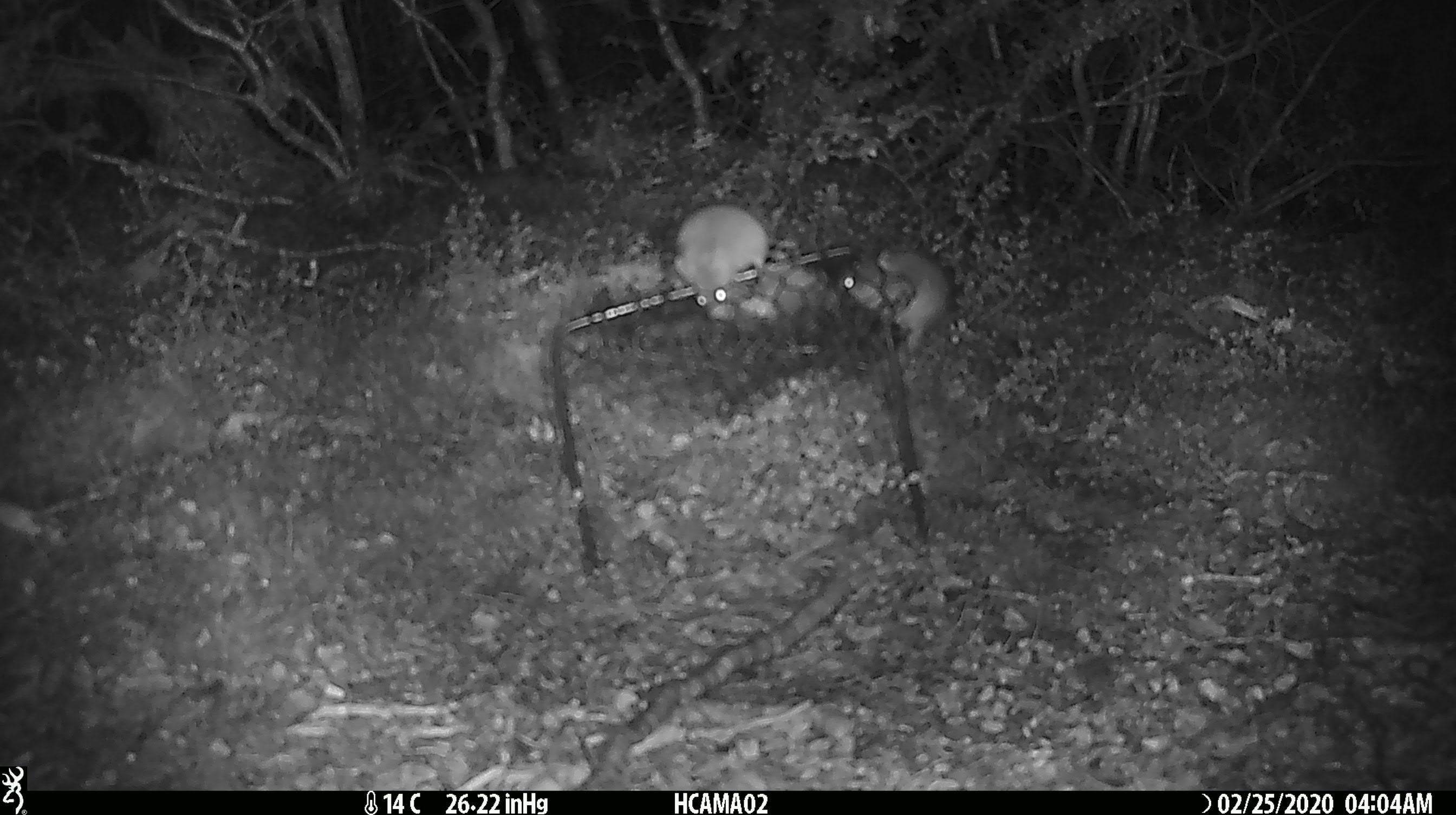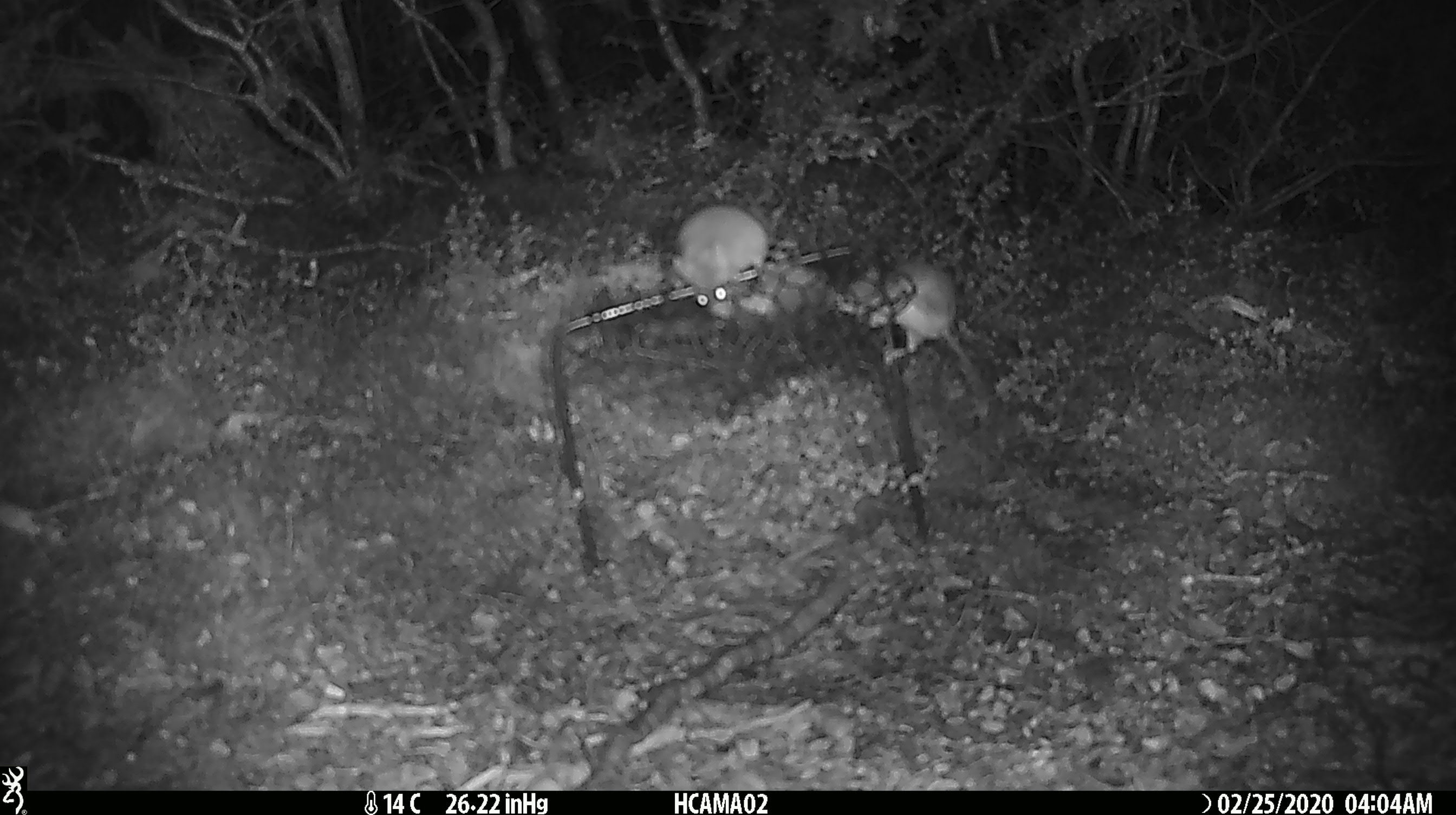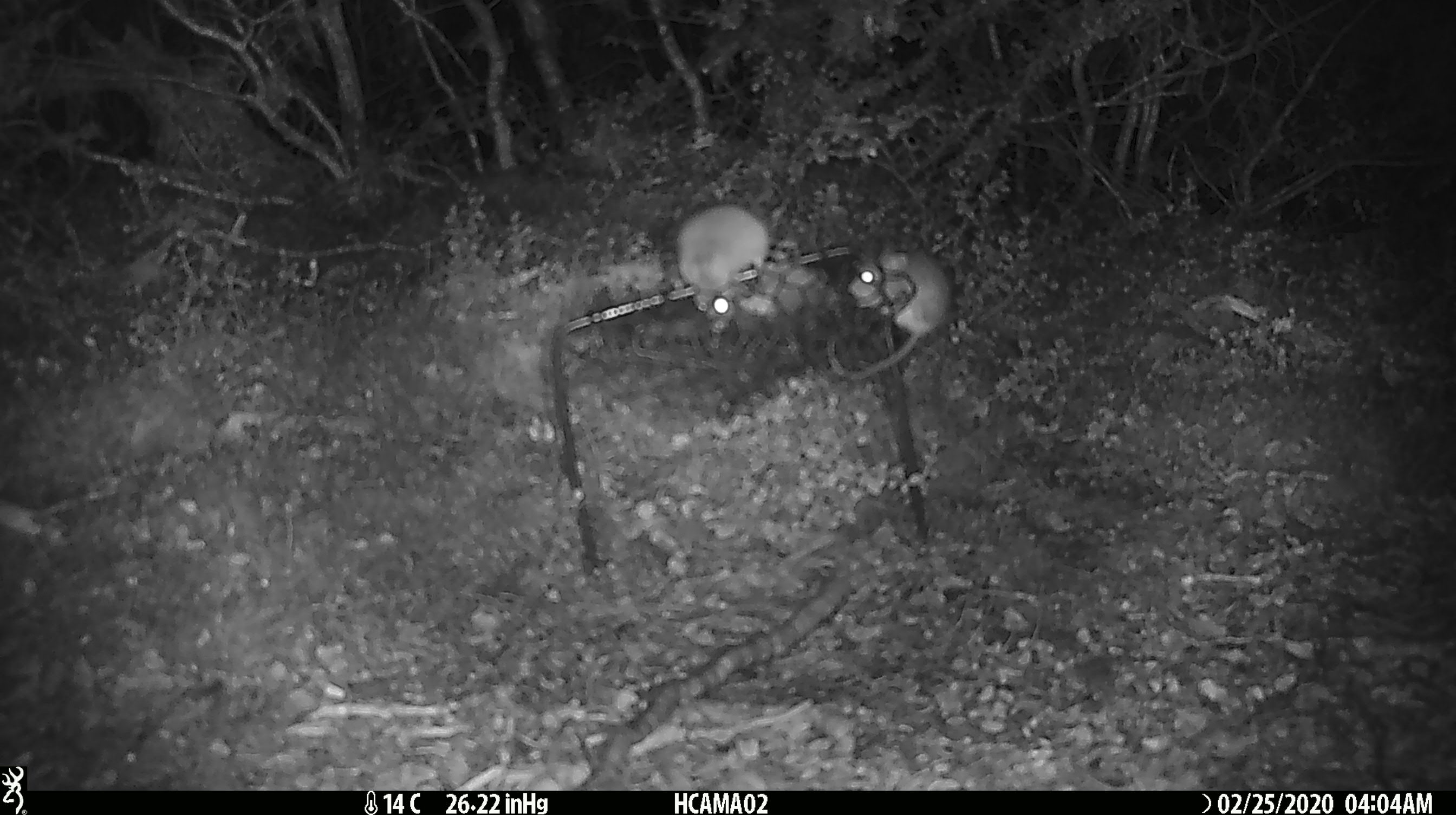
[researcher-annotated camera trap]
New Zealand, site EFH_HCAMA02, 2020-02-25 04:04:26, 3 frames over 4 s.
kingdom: Animalia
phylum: Chordata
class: Mammalia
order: Rodentia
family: Muridae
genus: Mus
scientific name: Mus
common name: mouse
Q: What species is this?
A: Mouse (Mus).